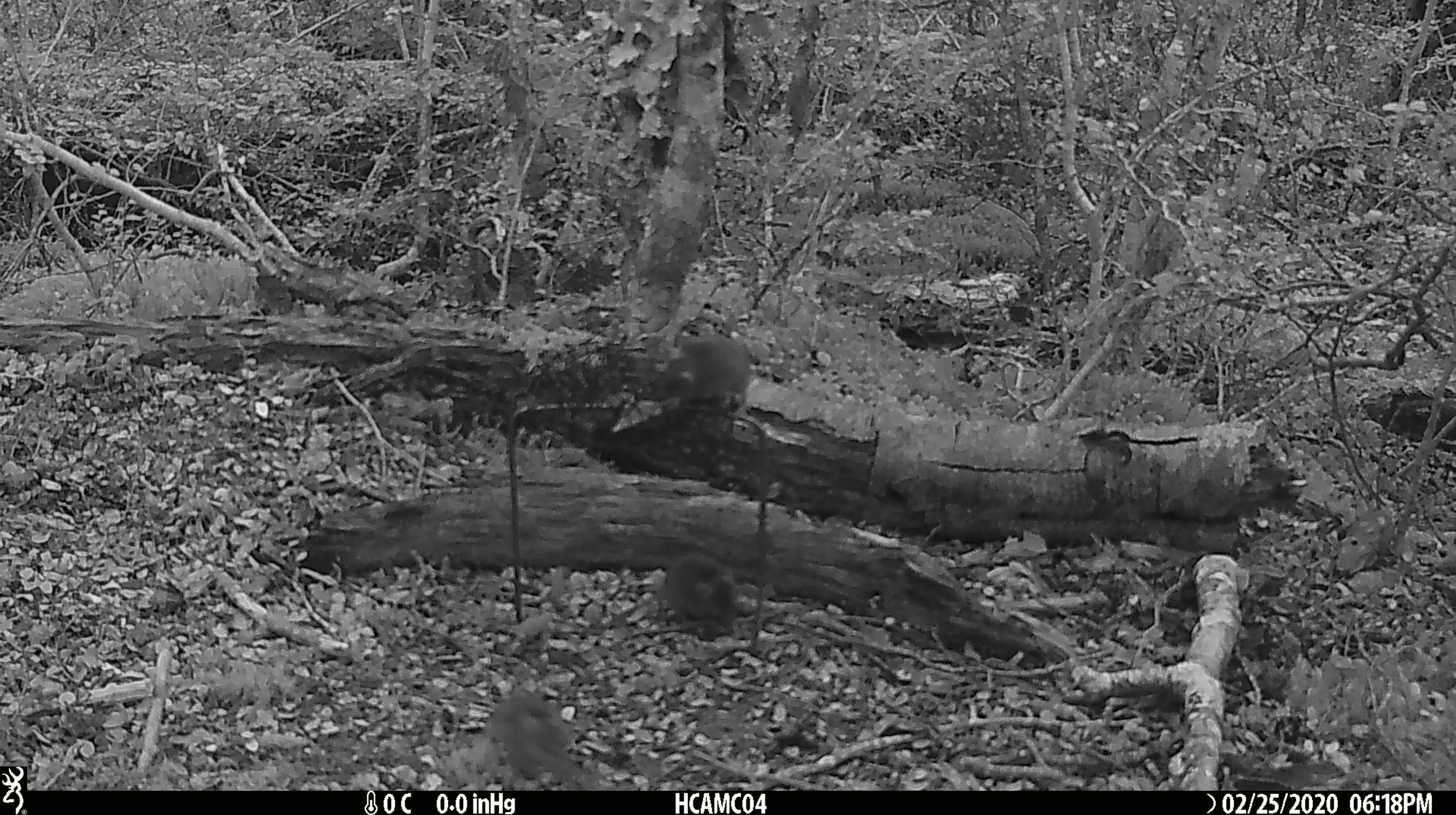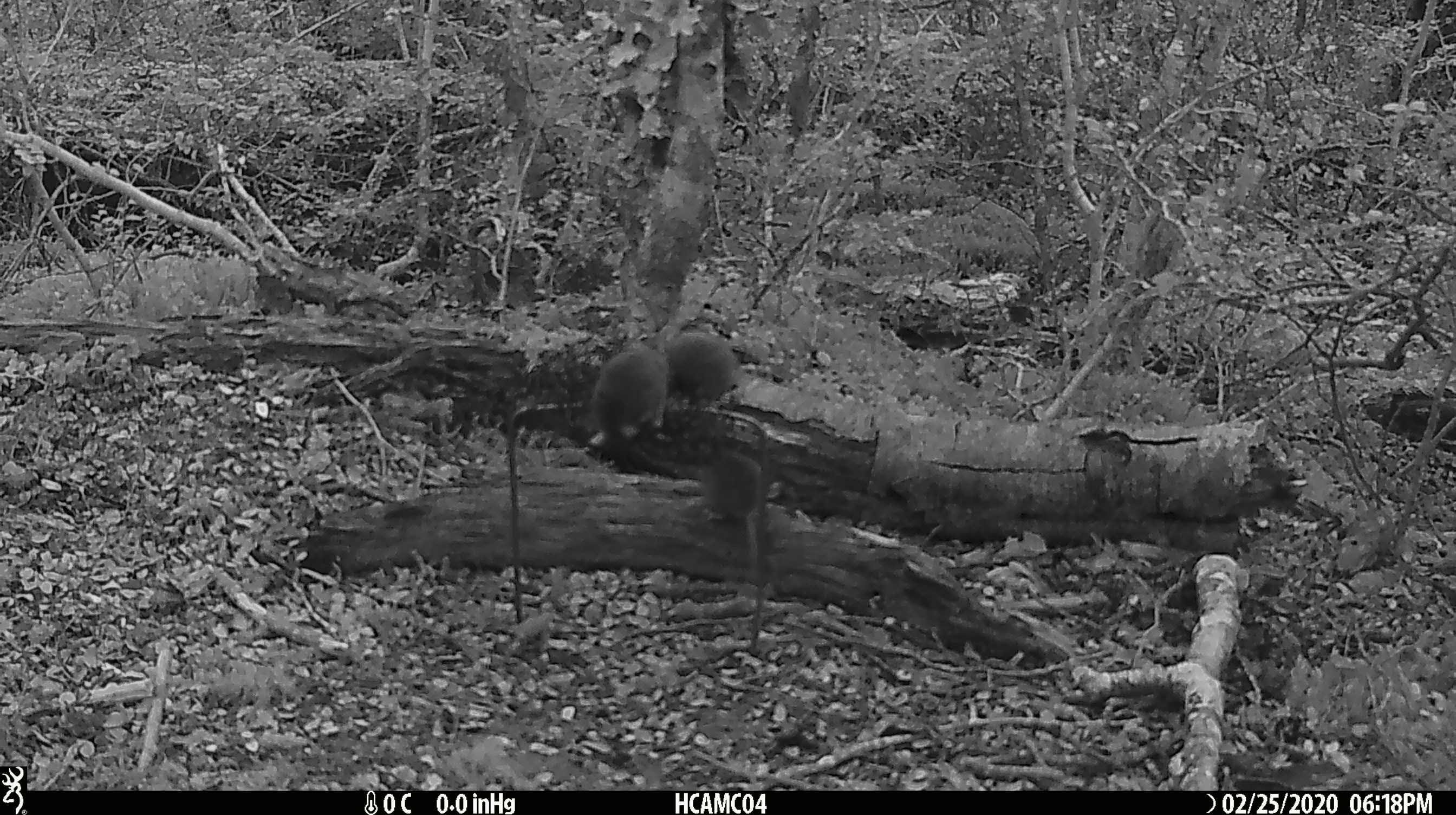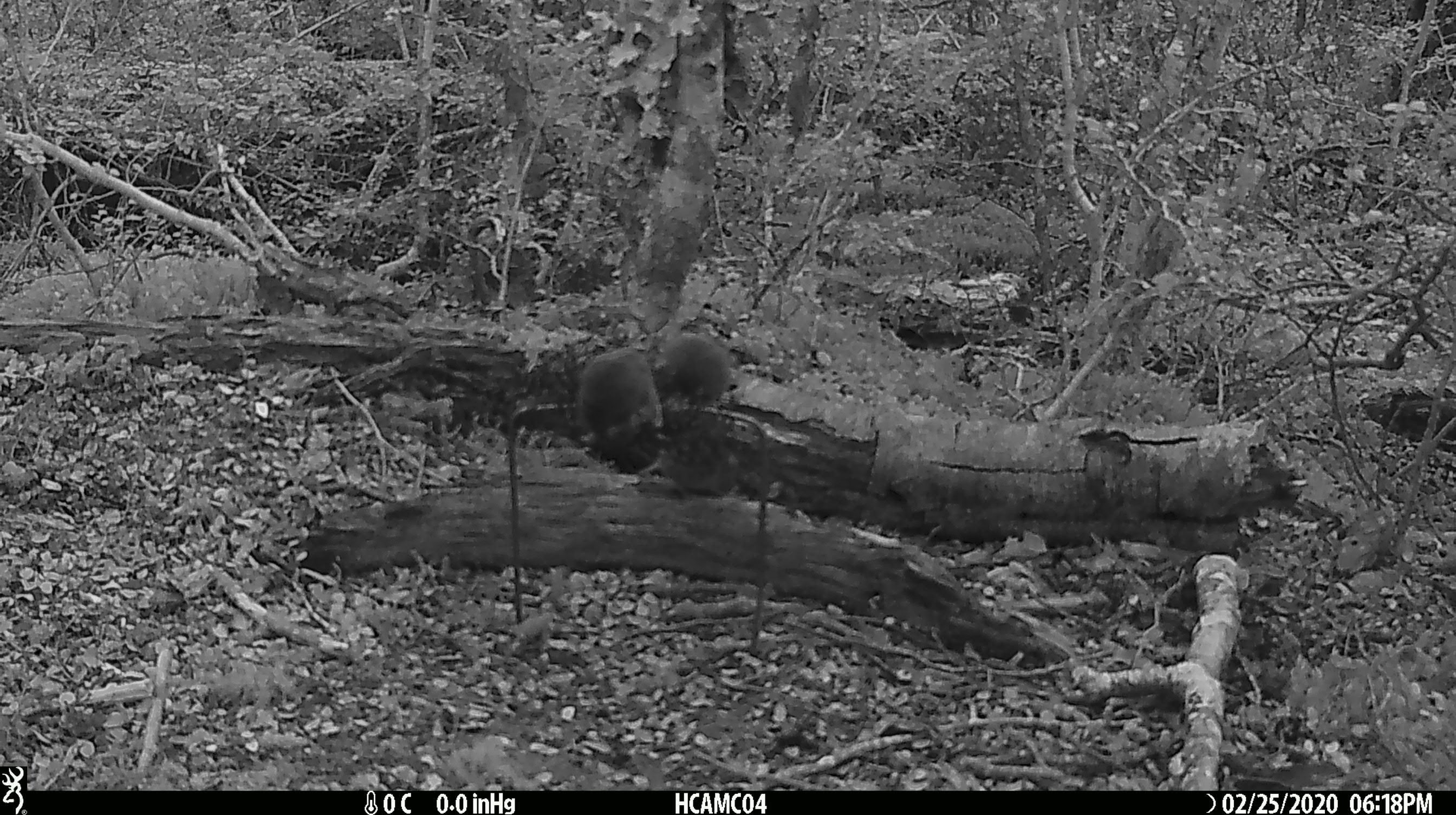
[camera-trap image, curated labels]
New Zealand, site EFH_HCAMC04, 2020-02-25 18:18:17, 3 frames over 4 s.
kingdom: Animalia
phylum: Chordata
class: Mammalia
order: Rodentia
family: Muridae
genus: Mus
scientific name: Mus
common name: mouse